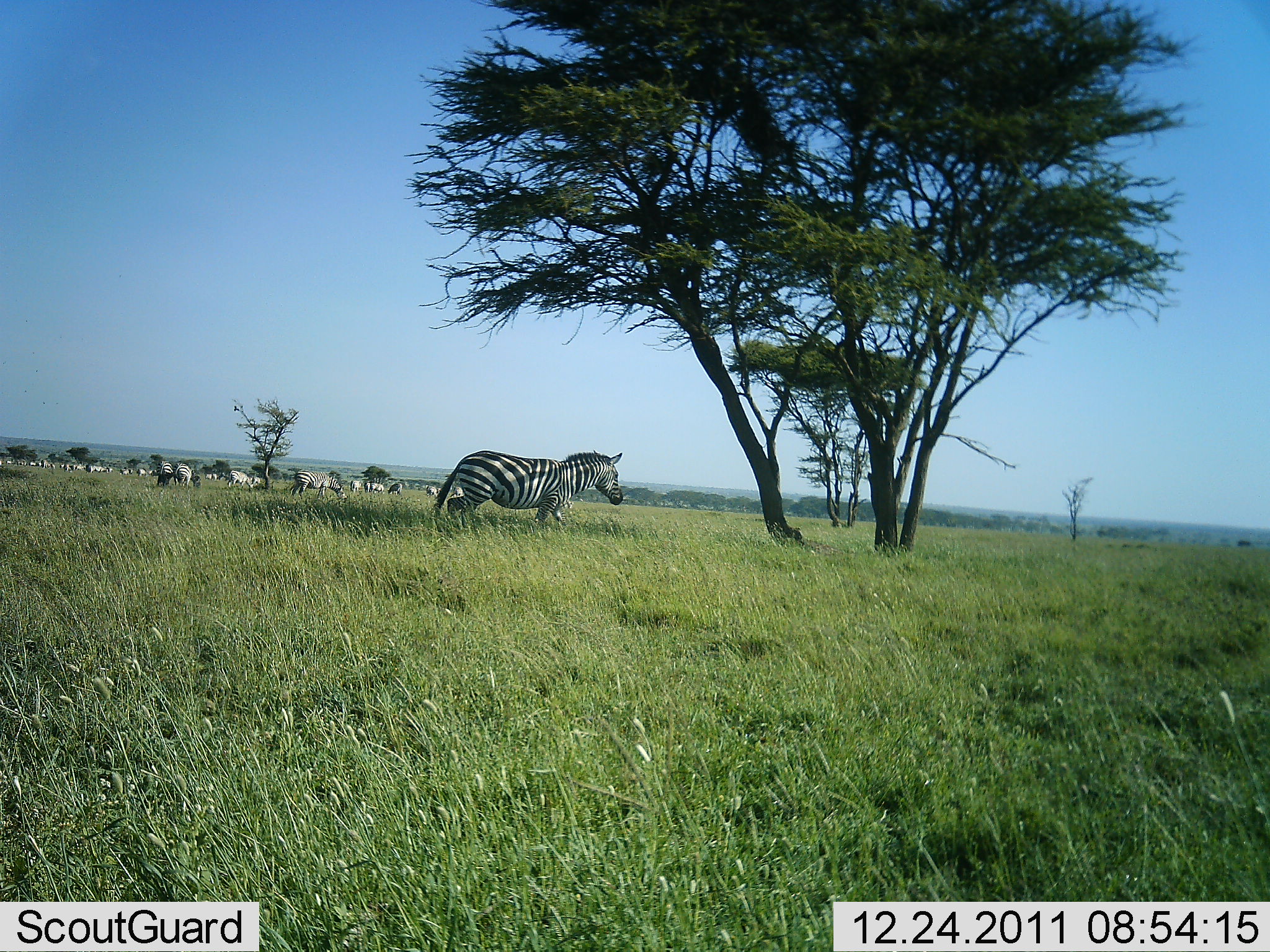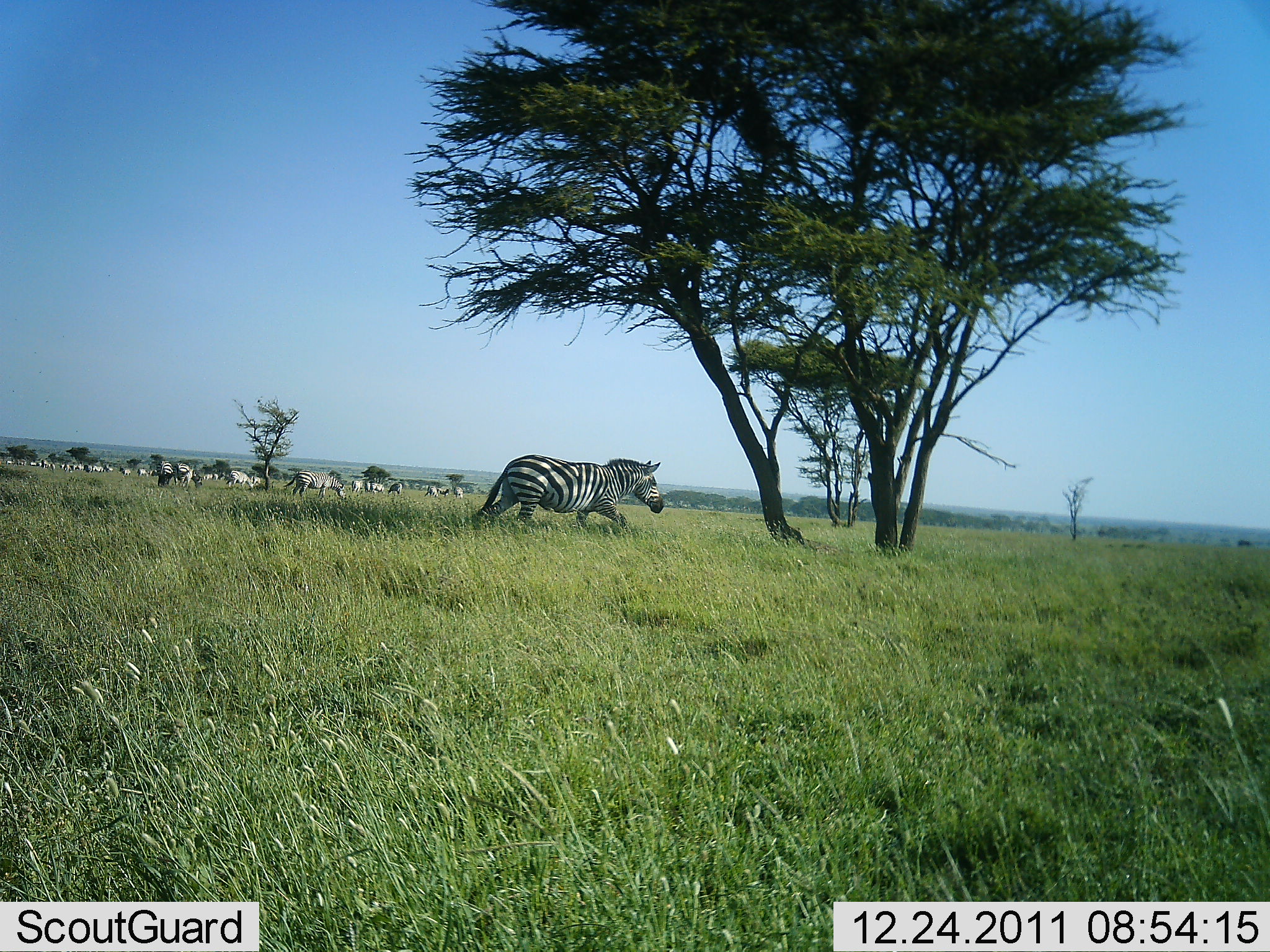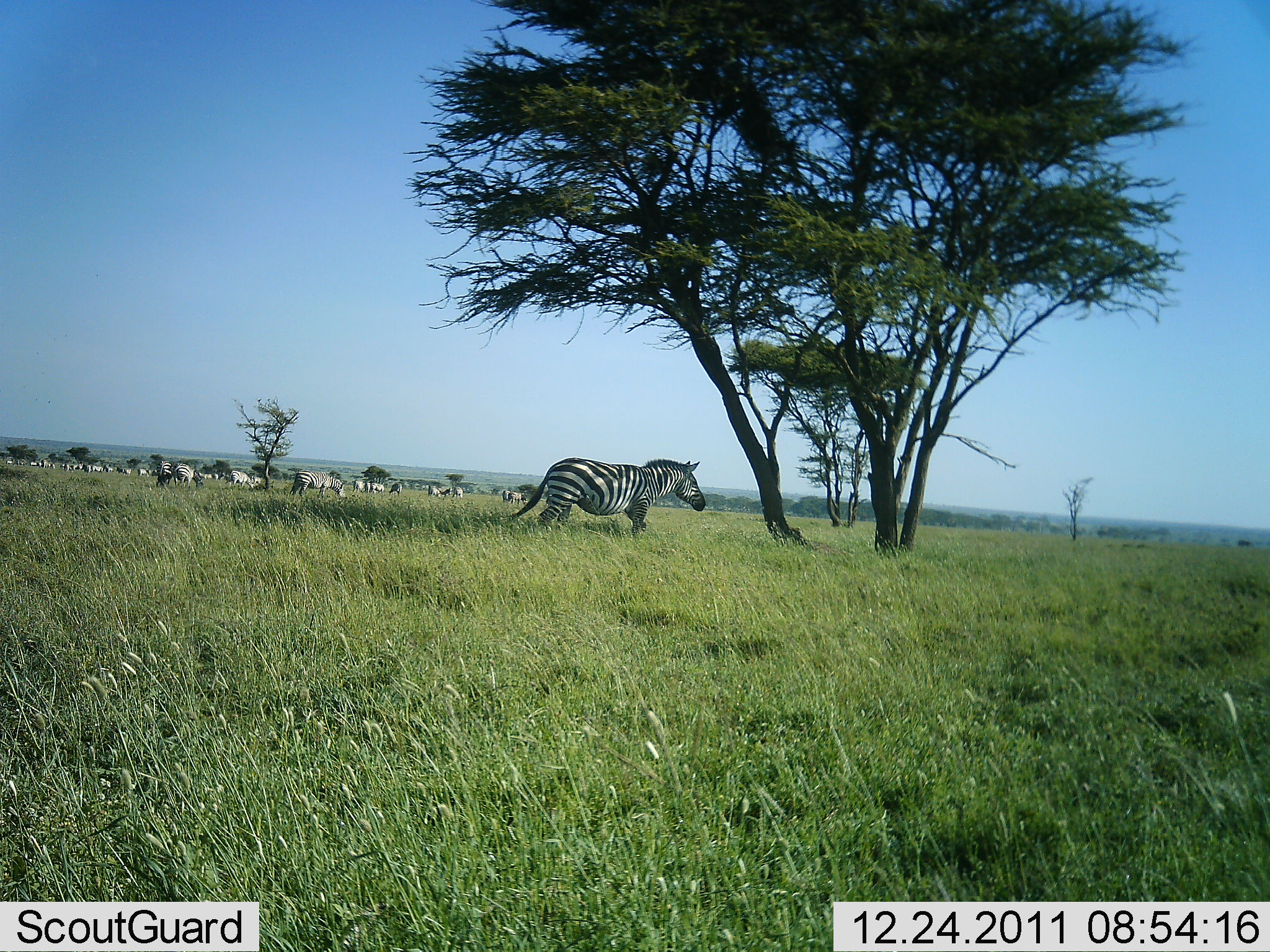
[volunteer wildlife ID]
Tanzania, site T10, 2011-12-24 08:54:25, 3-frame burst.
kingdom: Animalia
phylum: Chordata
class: Mammalia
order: Perissodactyla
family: Equidae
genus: Equus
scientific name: Equus quagga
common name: plains zebra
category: zebra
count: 11-50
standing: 38%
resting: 0%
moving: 75%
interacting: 6%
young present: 0%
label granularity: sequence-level